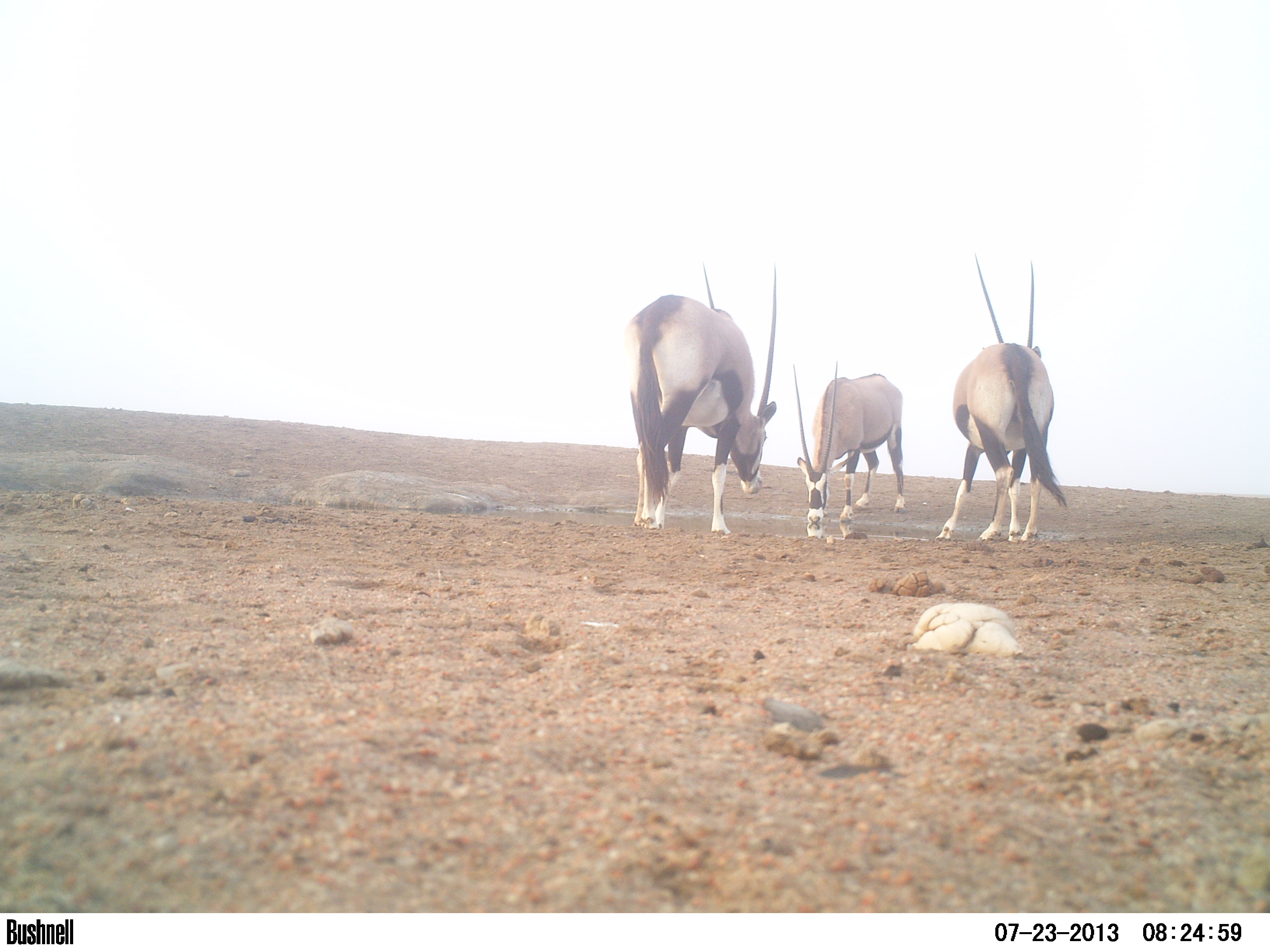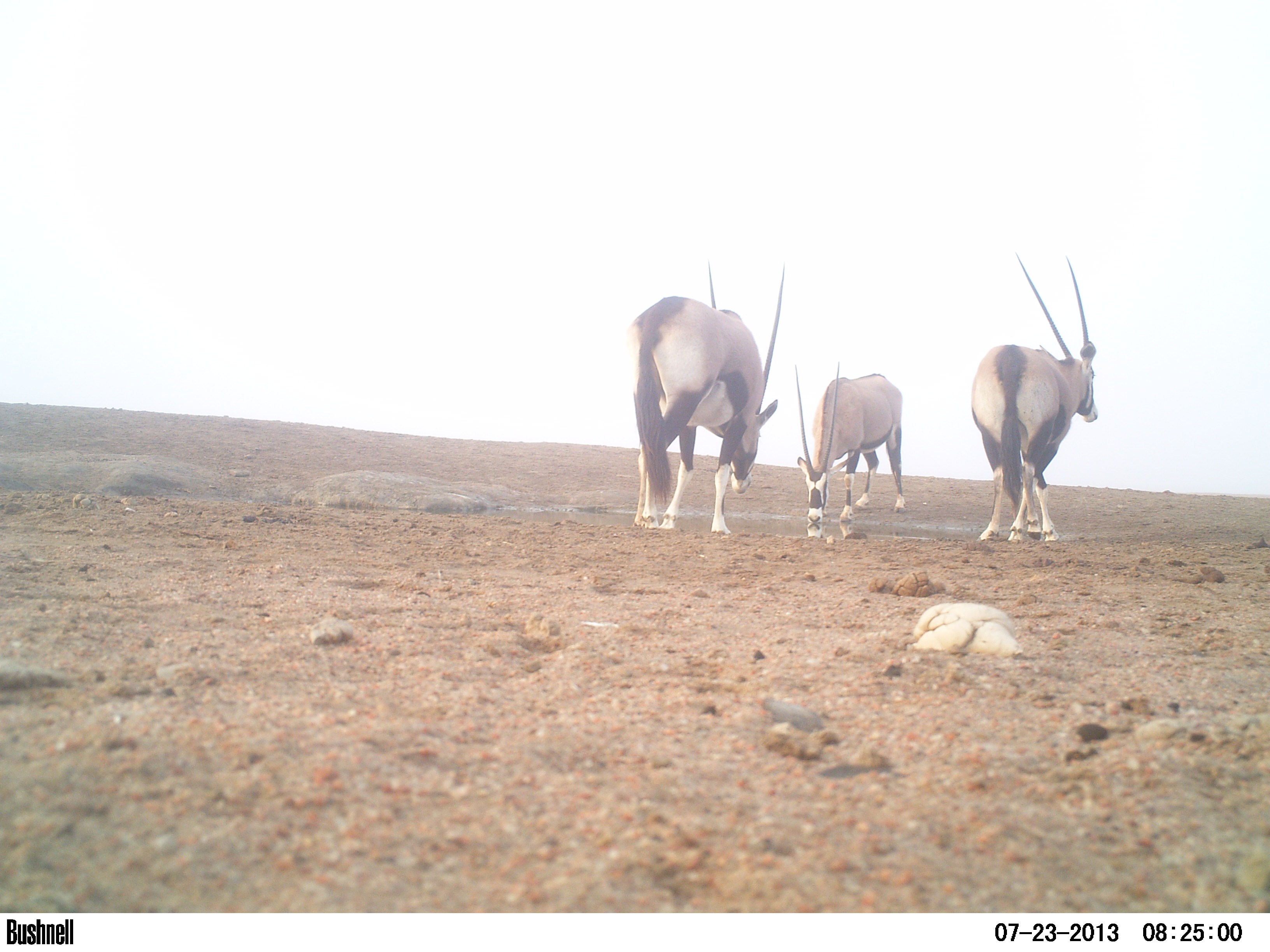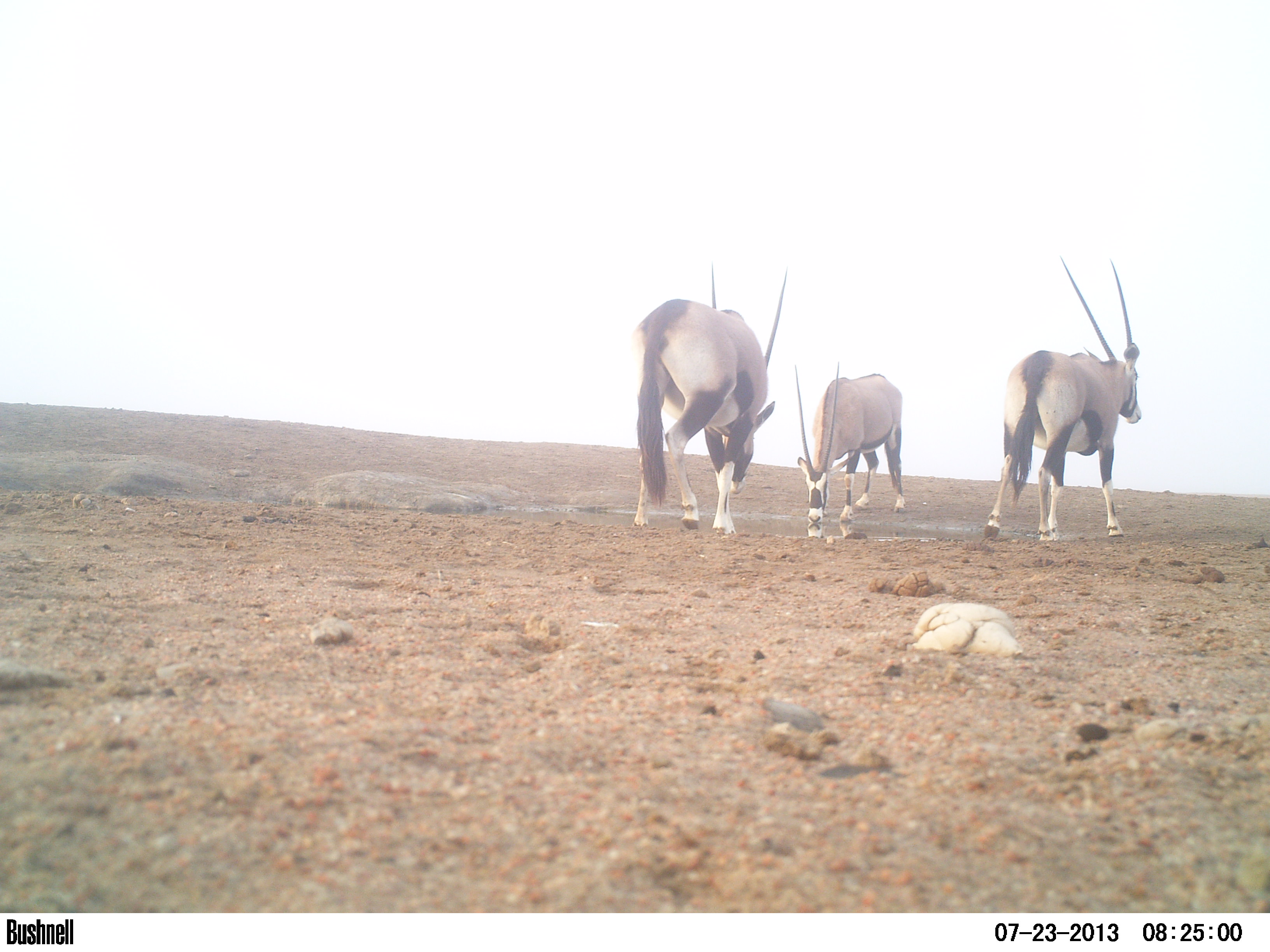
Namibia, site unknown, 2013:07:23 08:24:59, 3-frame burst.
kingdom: Animalia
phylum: Chordata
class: Mammalia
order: Artiodactyla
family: Bovidae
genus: Oryx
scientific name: Oryx gazella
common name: gemsbok